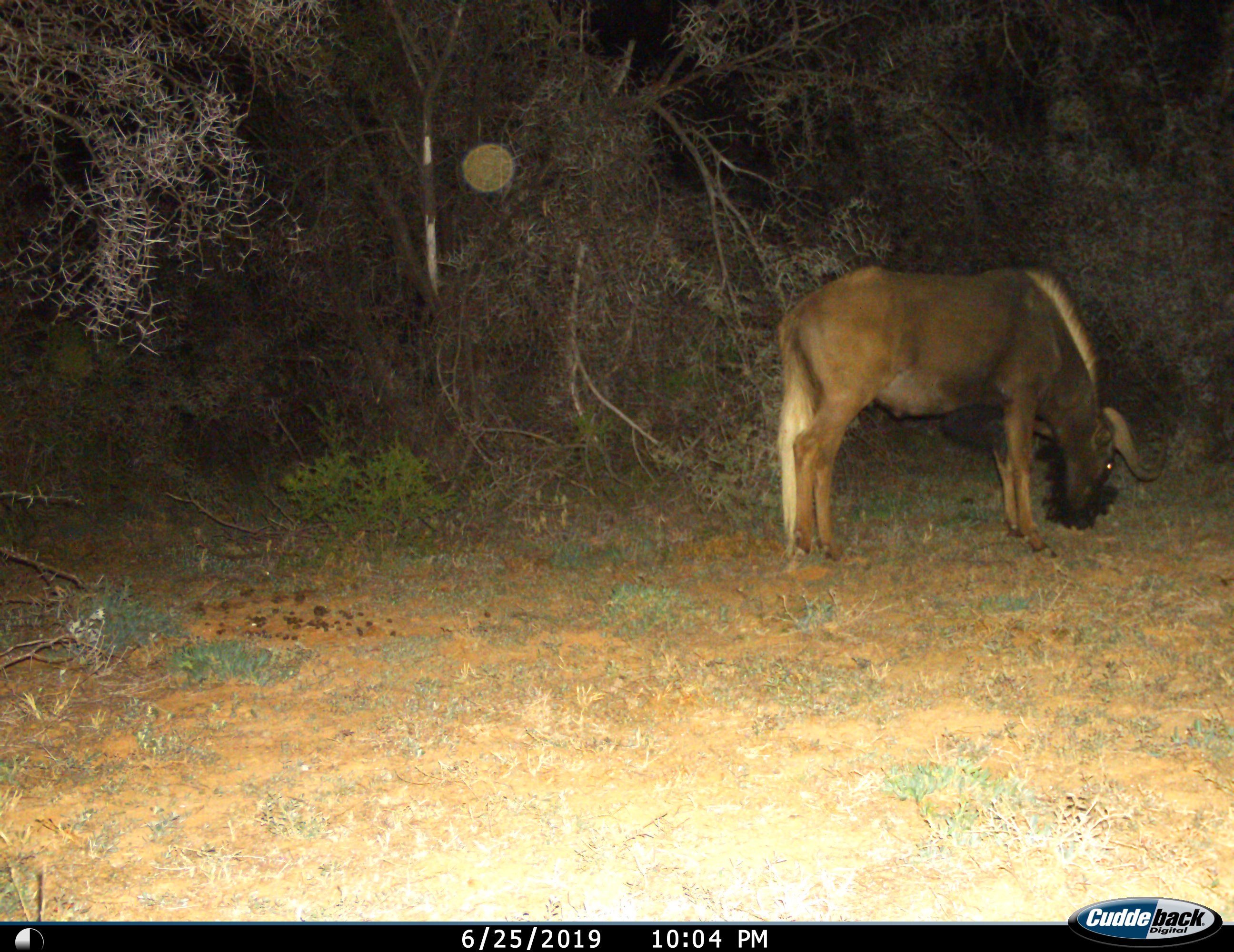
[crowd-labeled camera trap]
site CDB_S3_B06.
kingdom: Animalia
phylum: Chordata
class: Mammalia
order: Artiodactyla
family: Bovidae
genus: Connochaetes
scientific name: Connochaetes gnou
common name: black wildebeest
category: wildebeestblack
Wildebeestblack (black wildebeest) (Connochaetes gnou), count 1. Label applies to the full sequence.